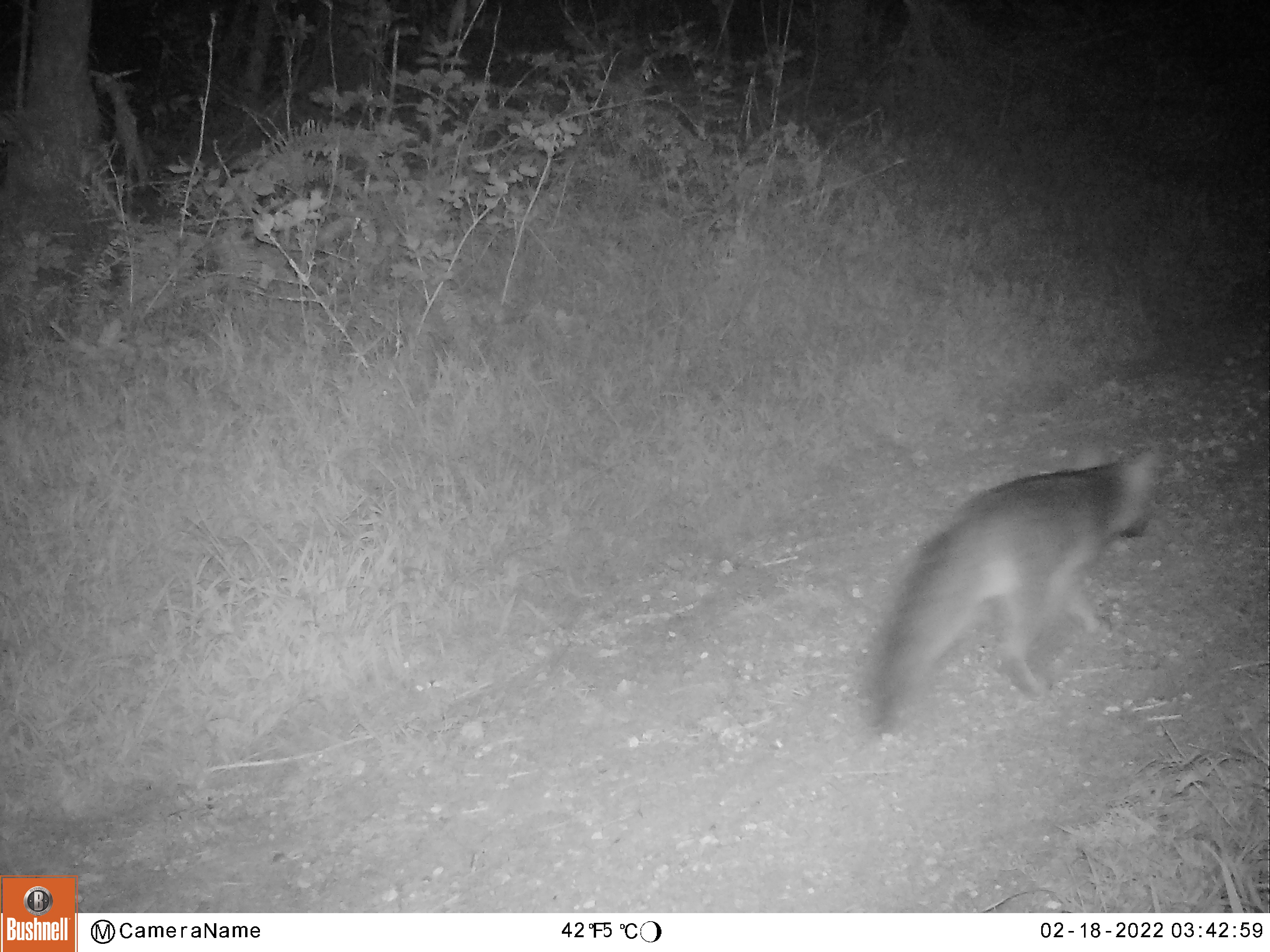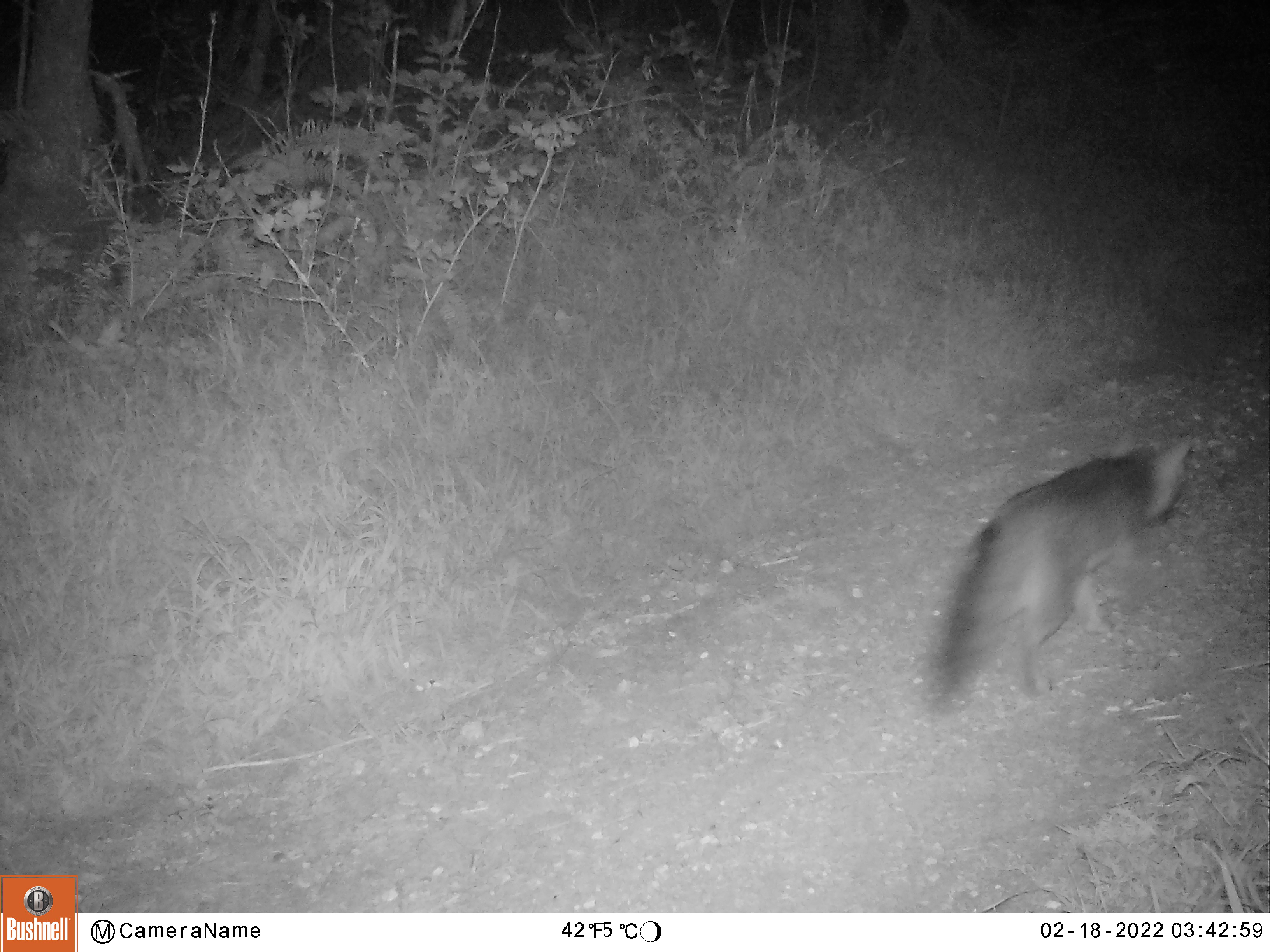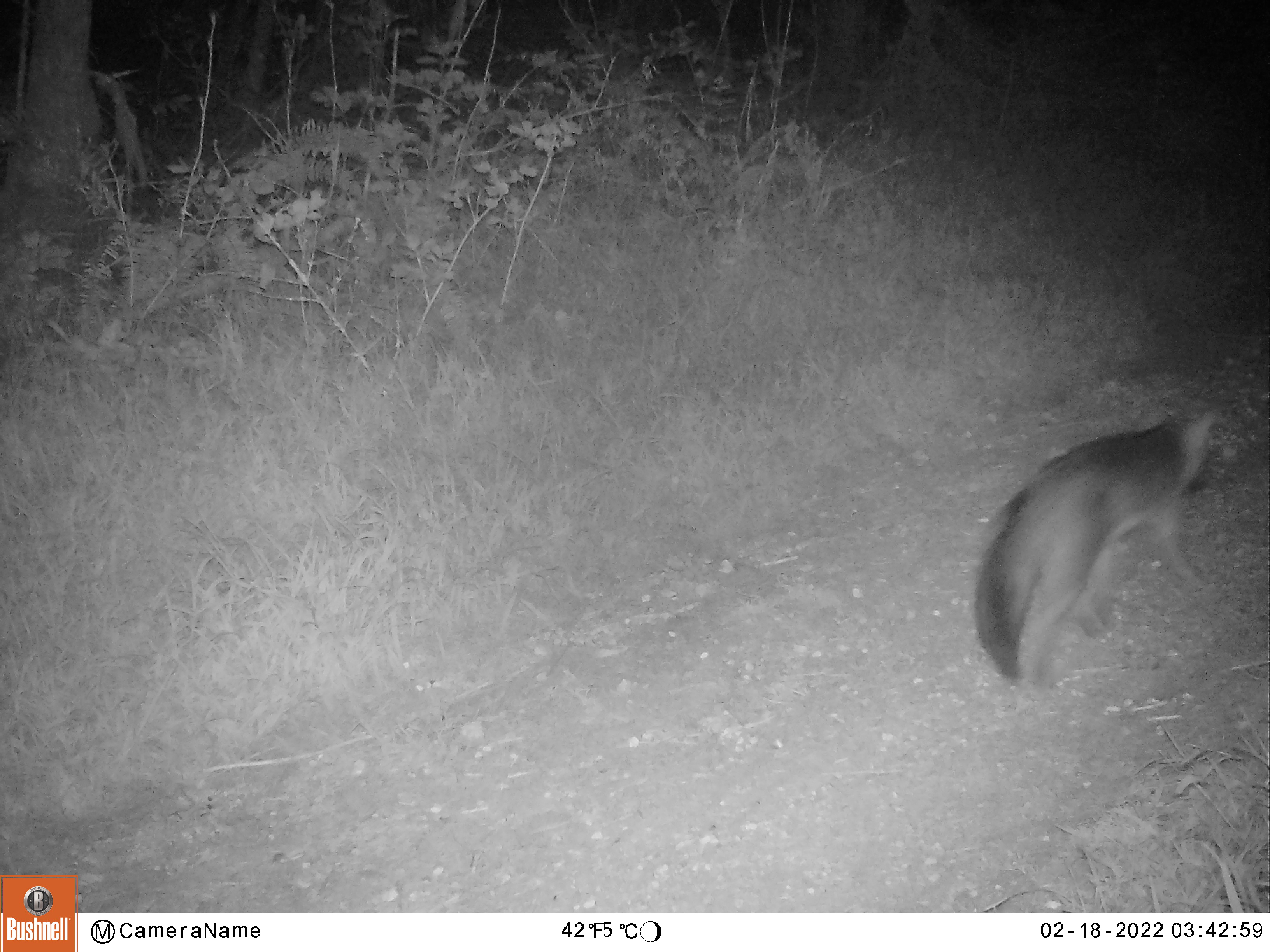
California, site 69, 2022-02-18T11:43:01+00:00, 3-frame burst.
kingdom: Animalia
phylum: Chordata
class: Mammalia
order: Carnivora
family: Canidae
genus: Urocyon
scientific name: Urocyon cinereoargenteus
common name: gray fox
Gray fox (Urocyon cinereoargenteus).